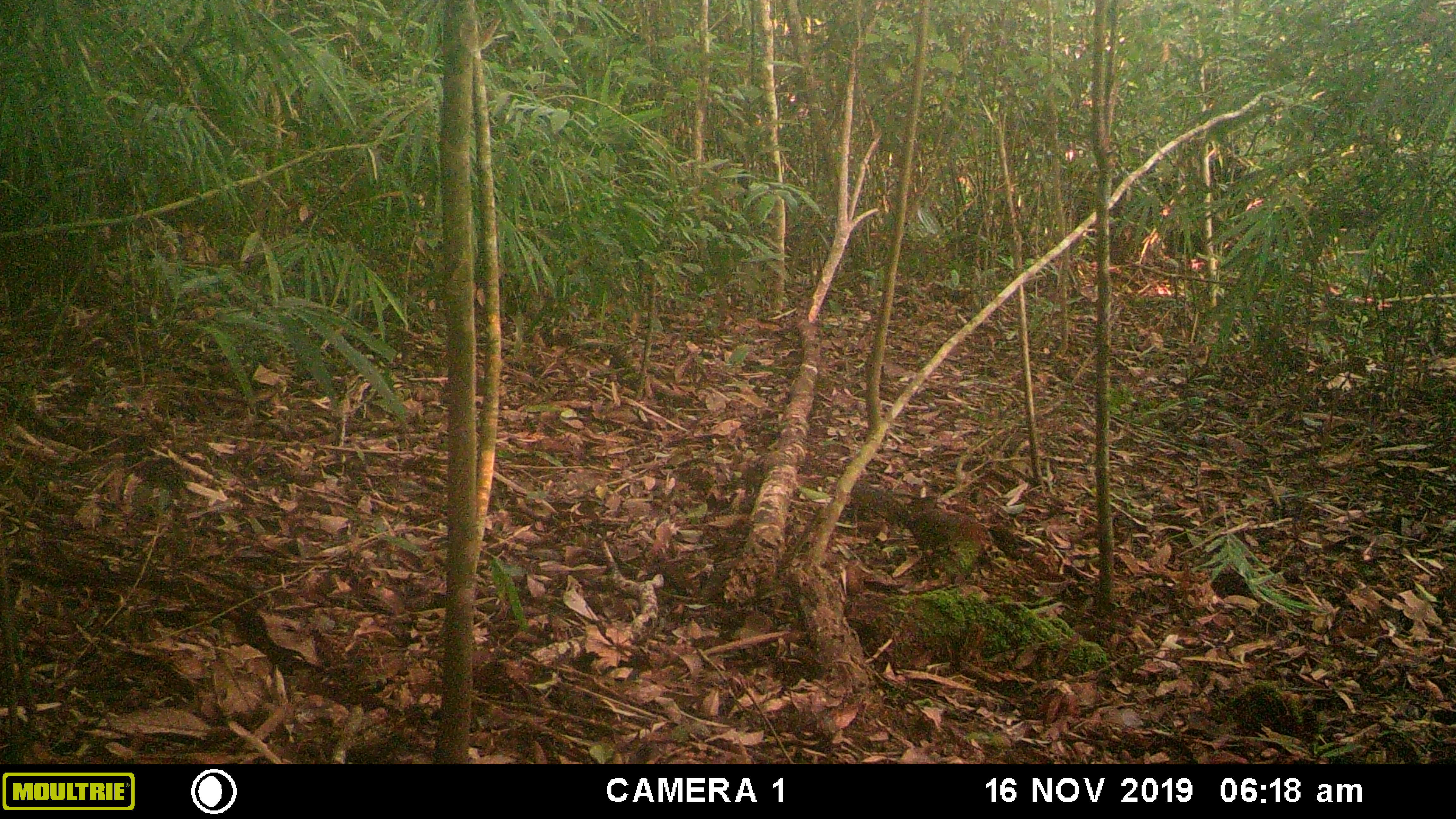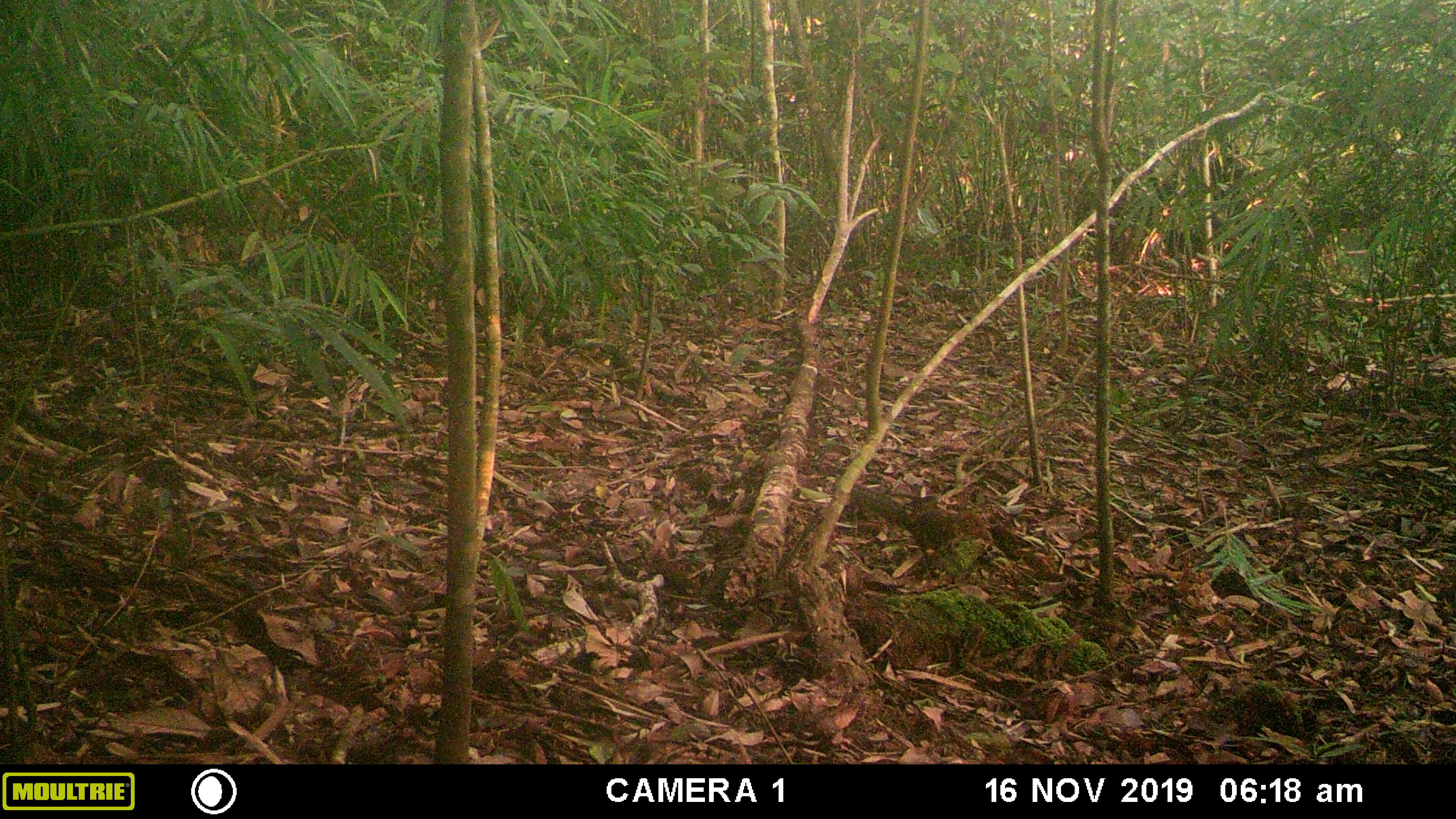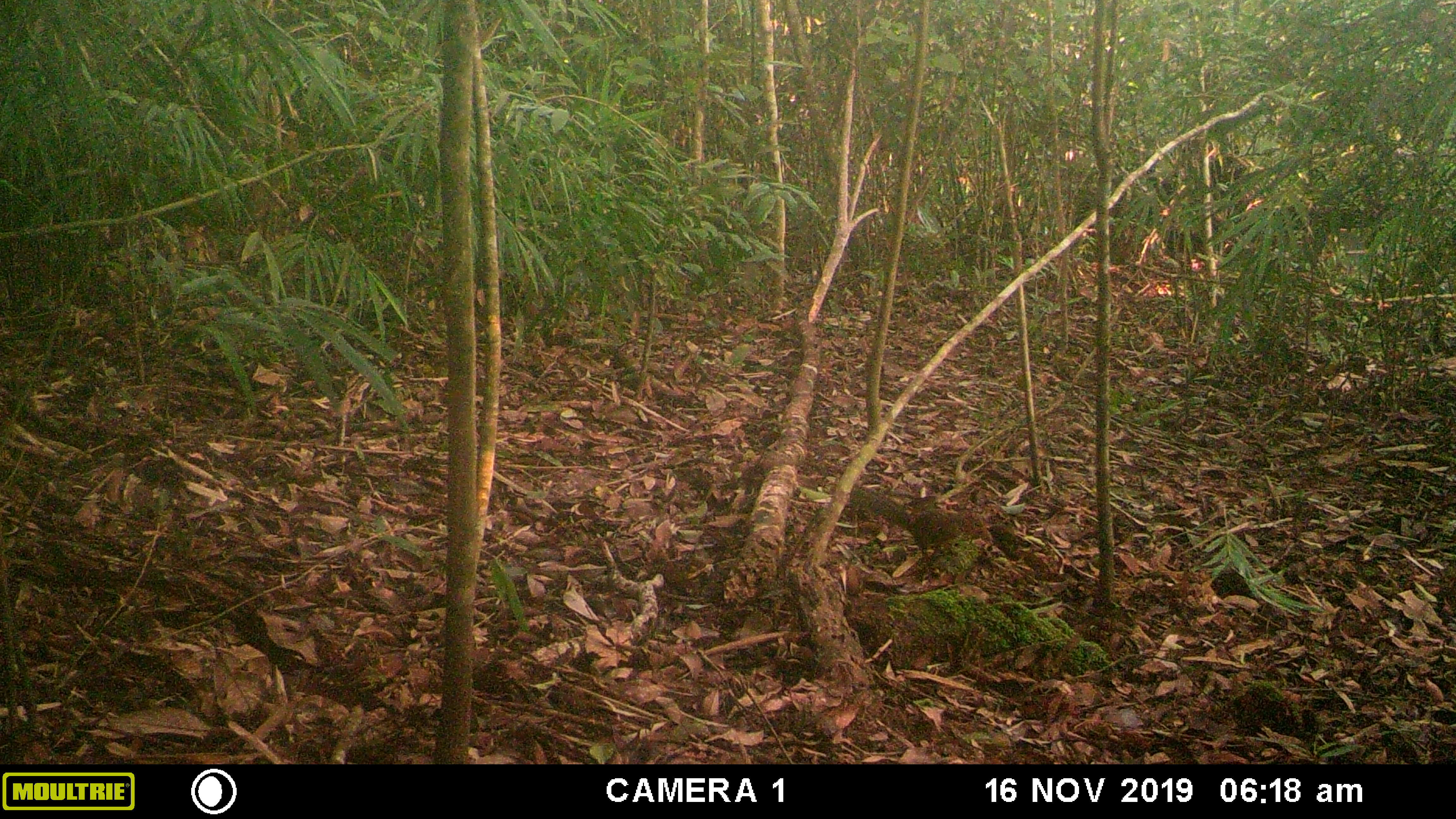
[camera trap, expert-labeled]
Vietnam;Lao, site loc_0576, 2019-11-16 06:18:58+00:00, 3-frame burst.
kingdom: Animalia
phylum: Chordata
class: Mammalia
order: Rodentia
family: Sciuridae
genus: Dremomys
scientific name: Dremomys rufigenis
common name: red-cheeked squirrel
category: red cheeked squirrel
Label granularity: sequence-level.